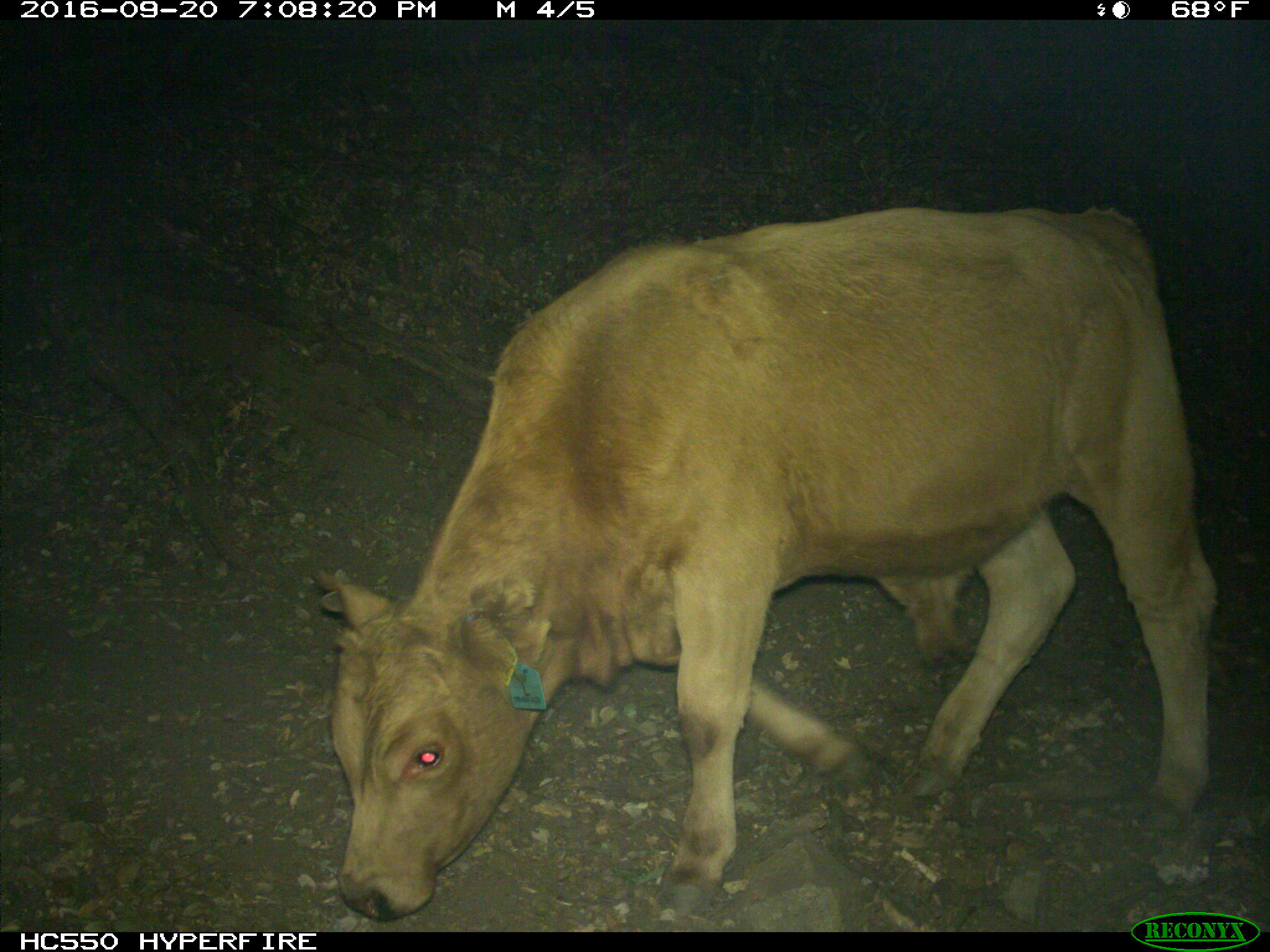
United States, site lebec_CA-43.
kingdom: Animalia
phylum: Chordata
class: Mammalia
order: Artiodactyla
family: Bovidae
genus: Bos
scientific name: Bos taurus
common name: domestic cow